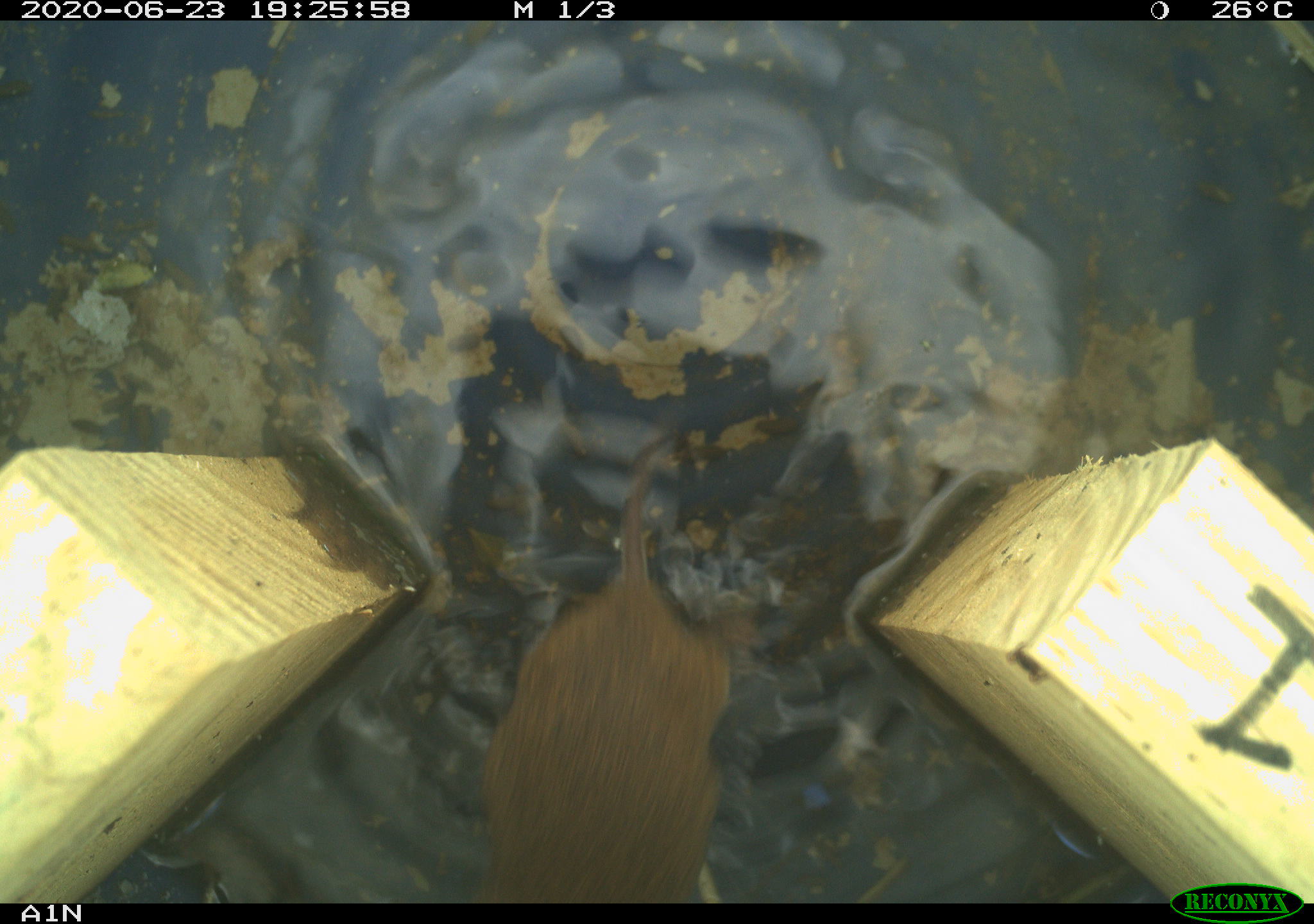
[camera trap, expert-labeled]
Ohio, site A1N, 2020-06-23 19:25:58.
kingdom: Animalia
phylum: Chordata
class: Mammalia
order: Rodentia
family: Cricetidae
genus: Microtus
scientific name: Microtus pennsylvanicus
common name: meadow vole